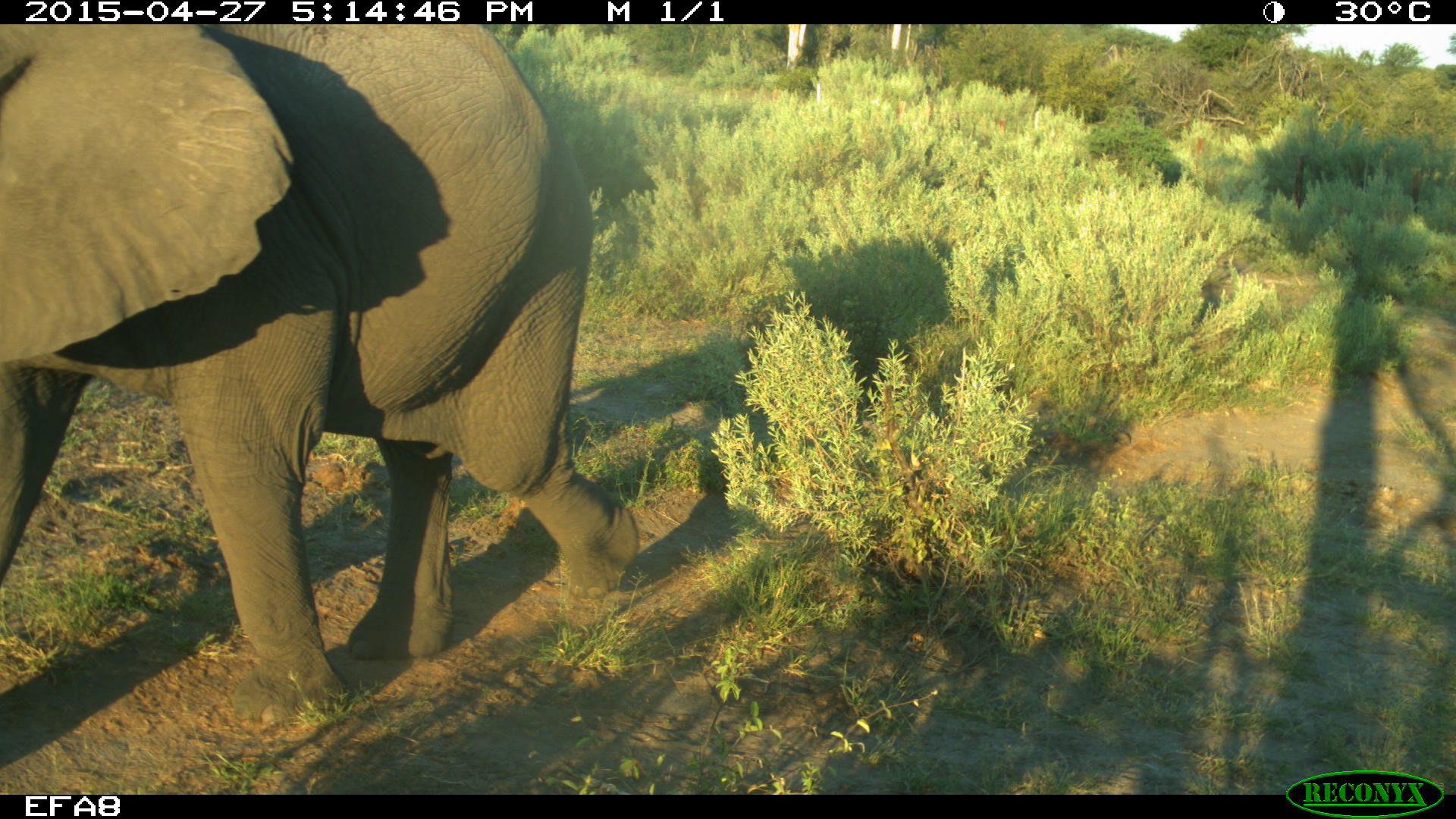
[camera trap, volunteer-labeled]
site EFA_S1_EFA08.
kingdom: Animalia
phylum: Chordata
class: Mammalia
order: Proboscidea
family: Elephantidae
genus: Loxodonta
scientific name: Loxodonta africana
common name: african bush elephant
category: elephant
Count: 1.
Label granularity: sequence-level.